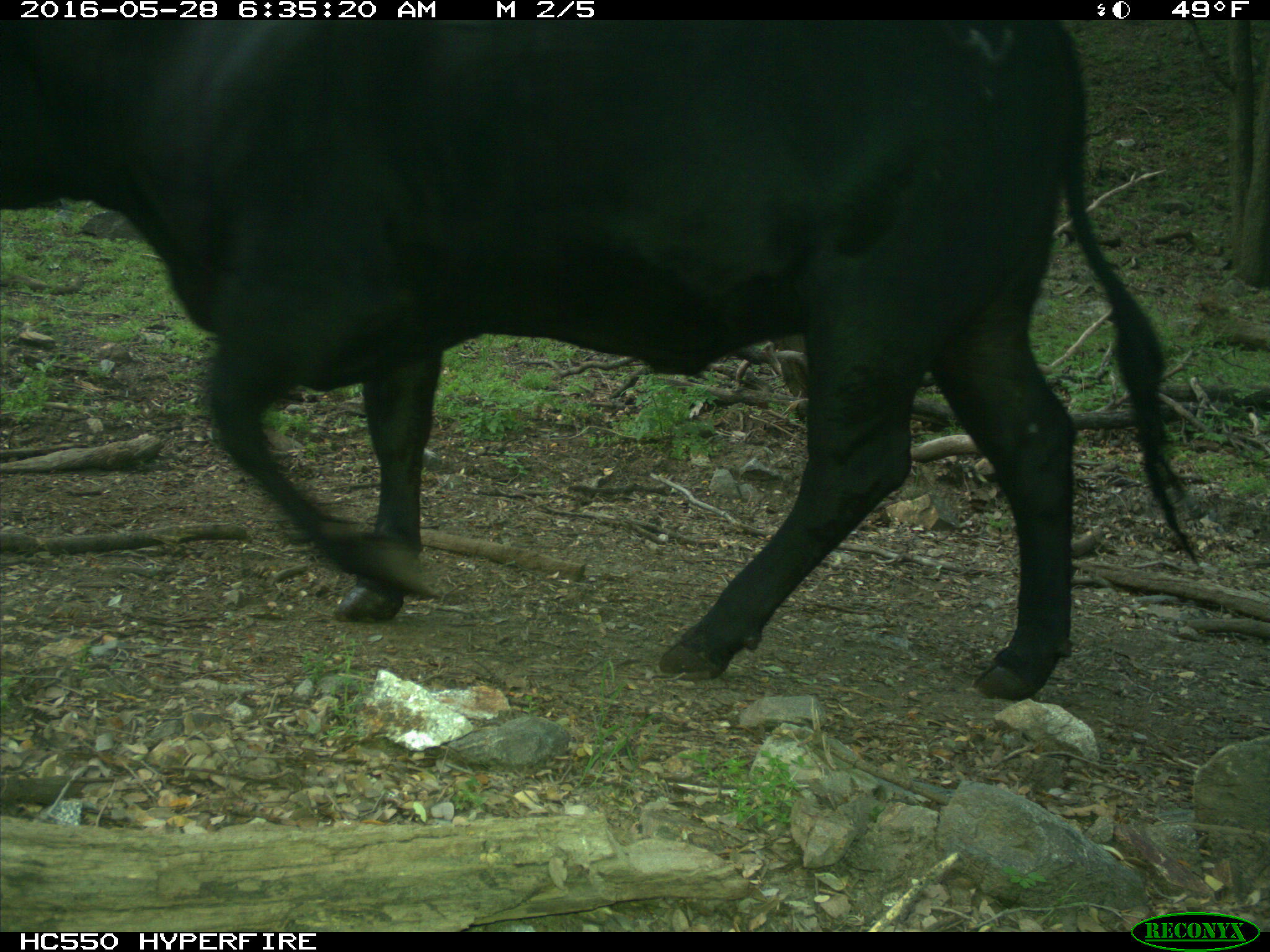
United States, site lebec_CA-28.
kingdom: Animalia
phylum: Chordata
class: Mammalia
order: Artiodactyla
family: Bovidae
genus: Bos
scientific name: Bos taurus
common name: domestic cow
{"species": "Bos taurus (domestic cow)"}